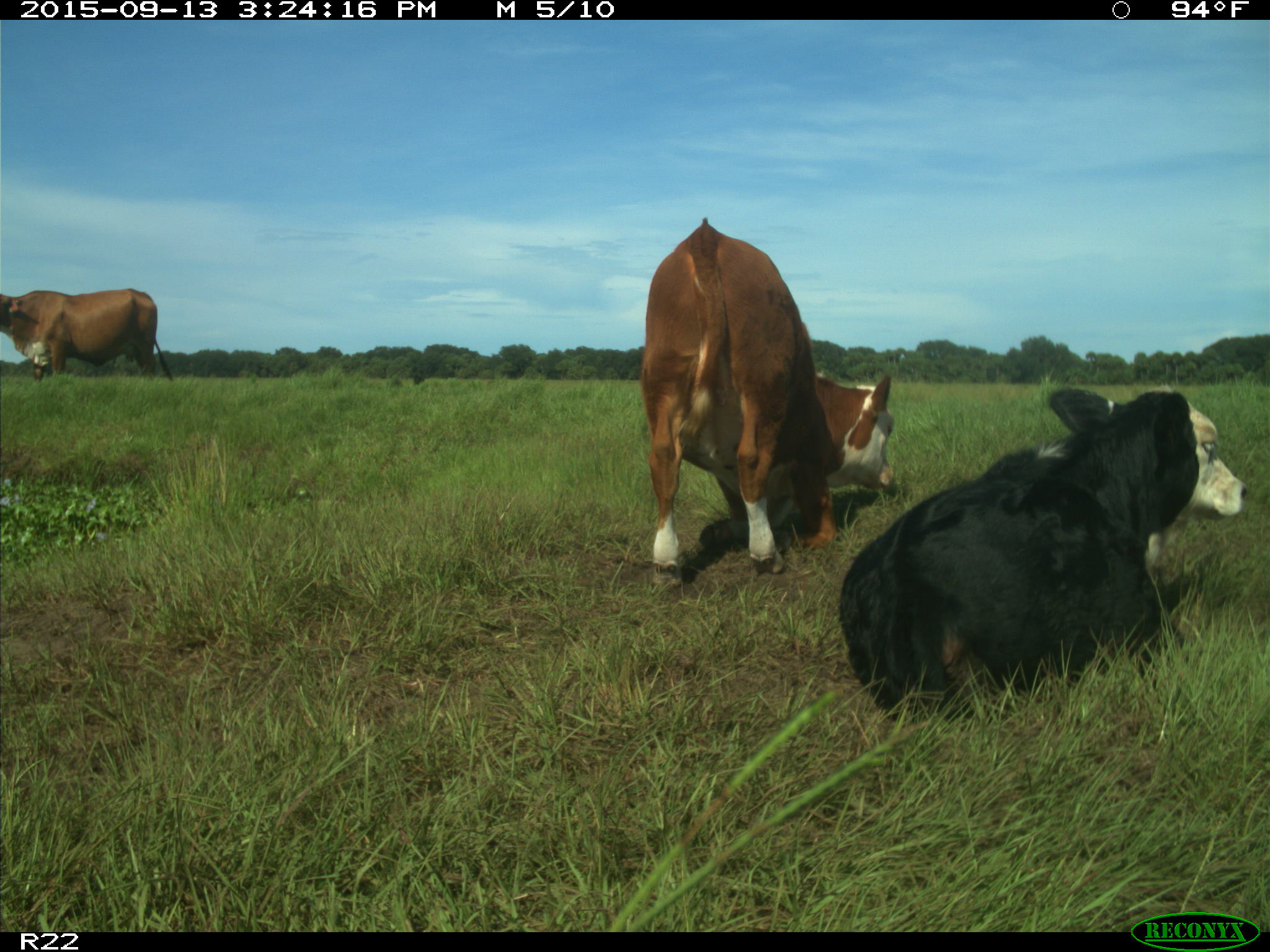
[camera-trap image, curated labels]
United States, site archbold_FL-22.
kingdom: Animalia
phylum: Chordata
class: Mammalia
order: Artiodactyla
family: Bovidae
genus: Bos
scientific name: Bos taurus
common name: domestic cow